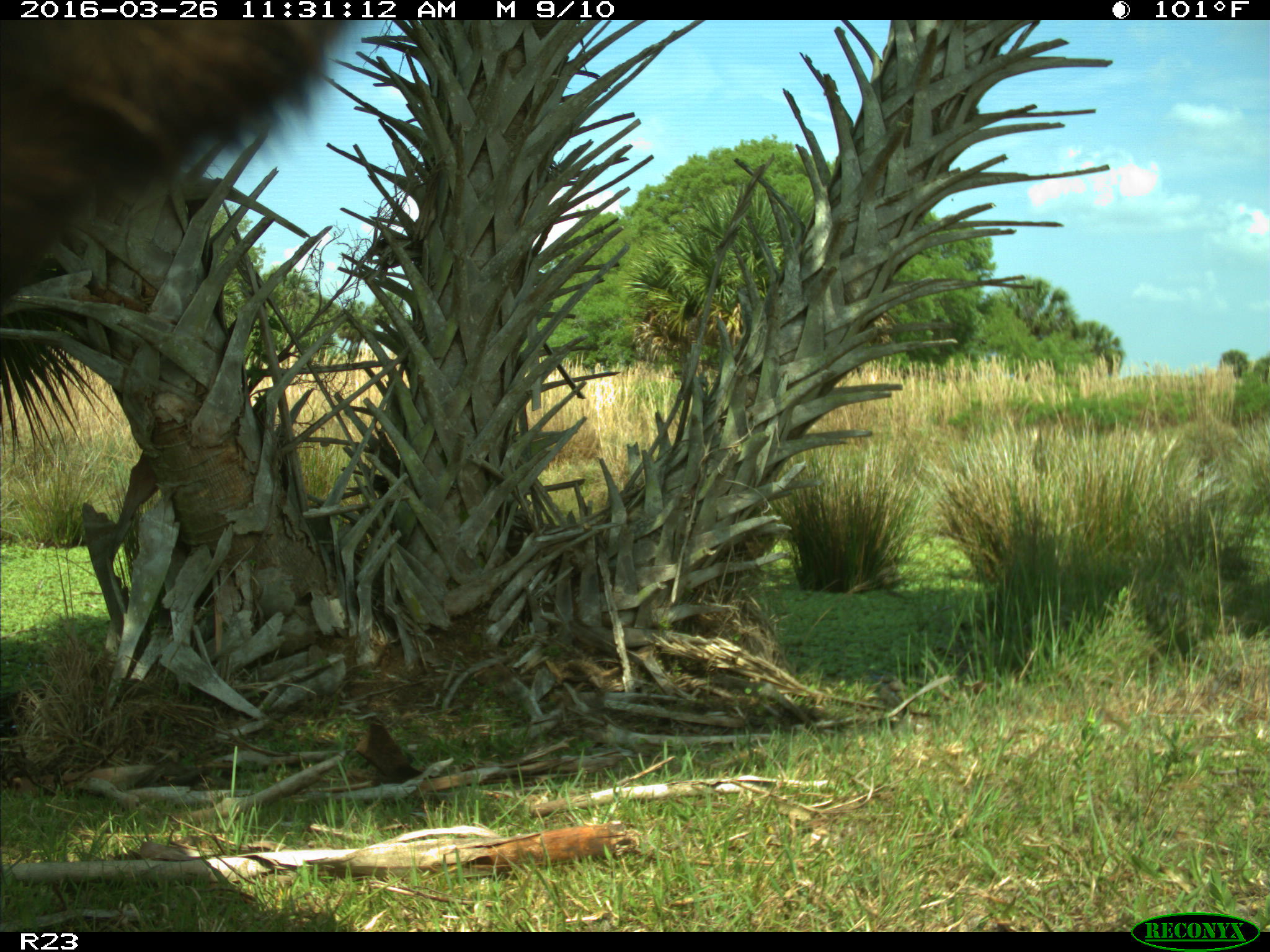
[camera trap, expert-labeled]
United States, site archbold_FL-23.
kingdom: Animalia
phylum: Chordata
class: Mammalia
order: Artiodactyla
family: Bovidae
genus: Bos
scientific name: Bos taurus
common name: domestic cow